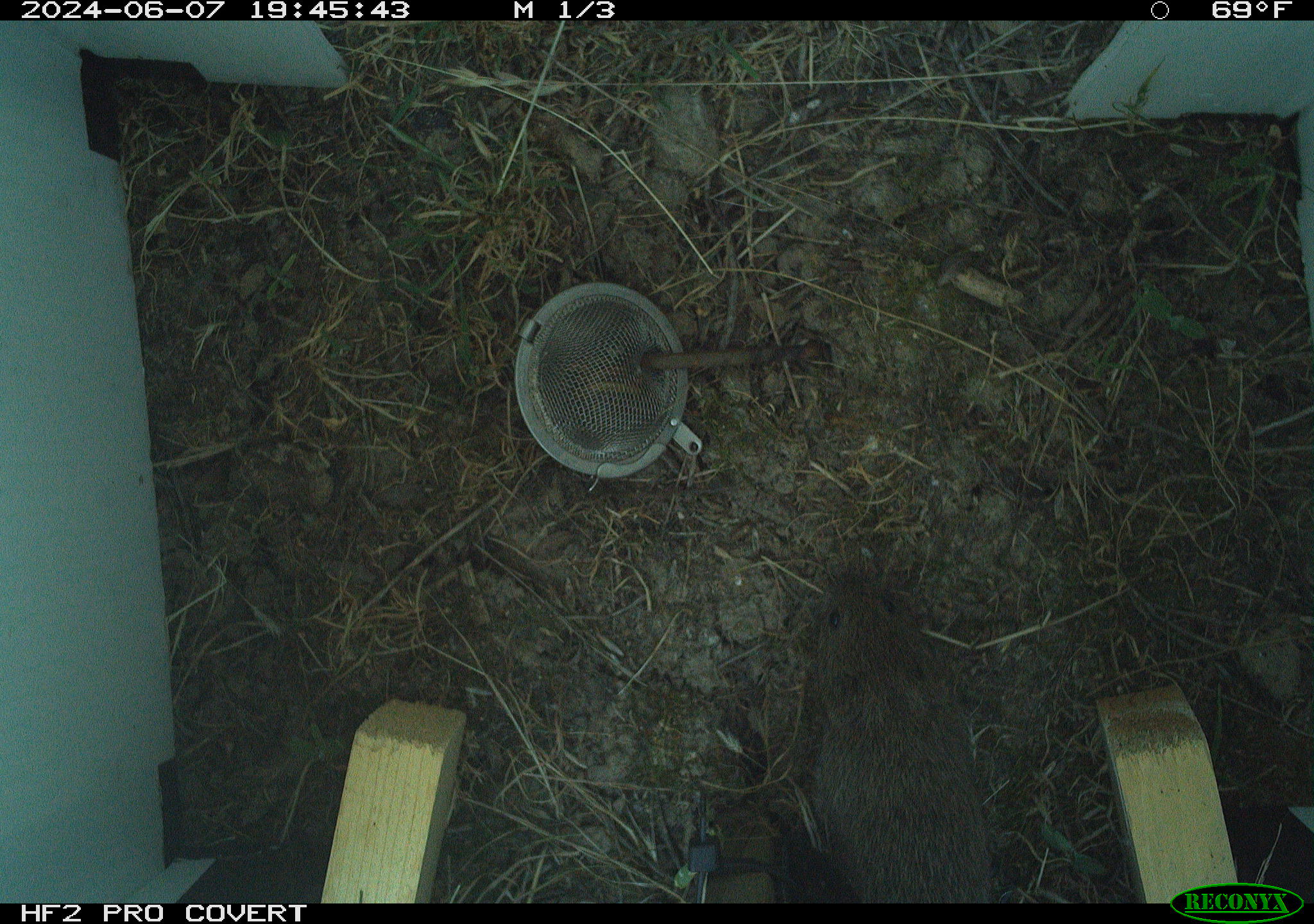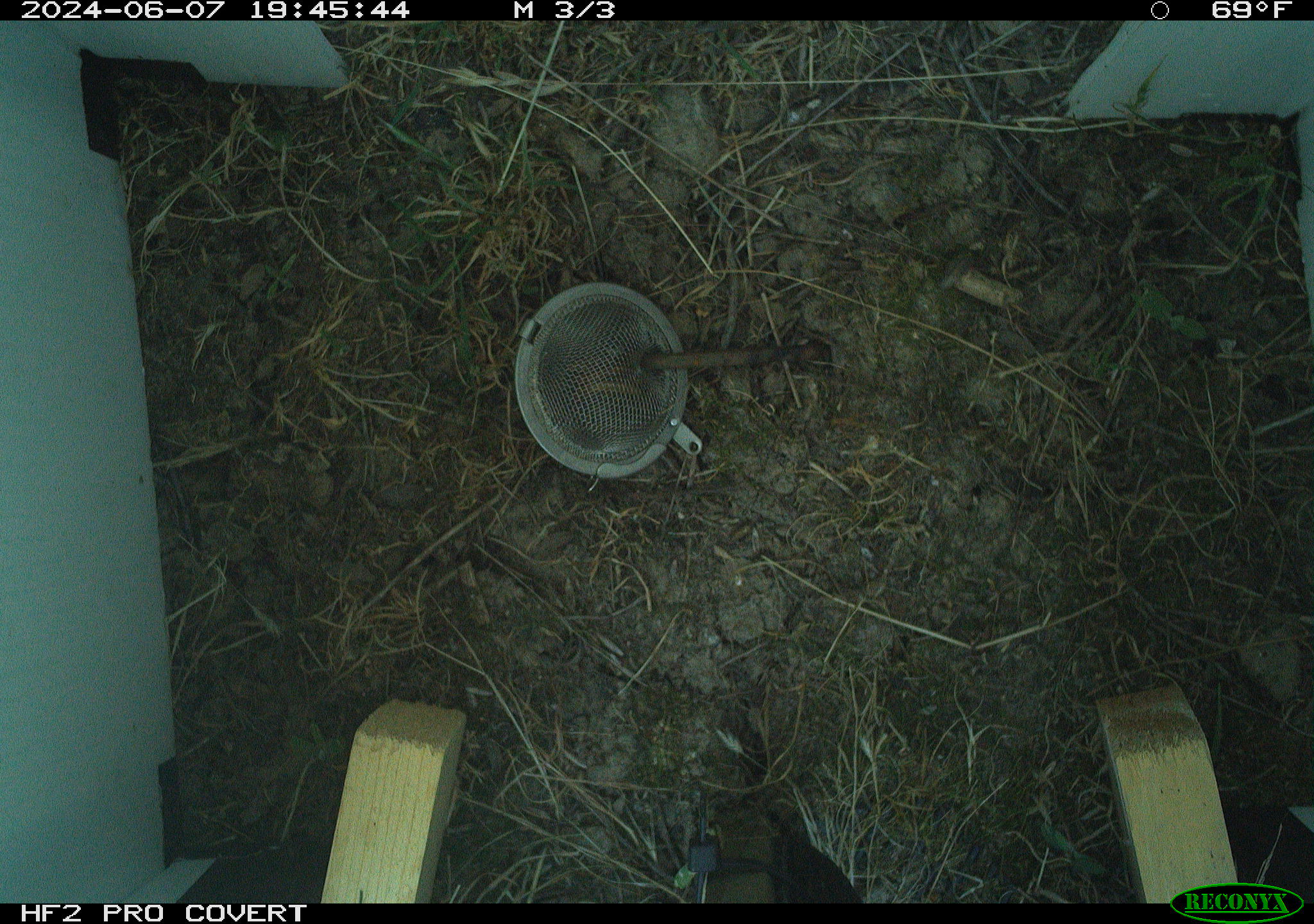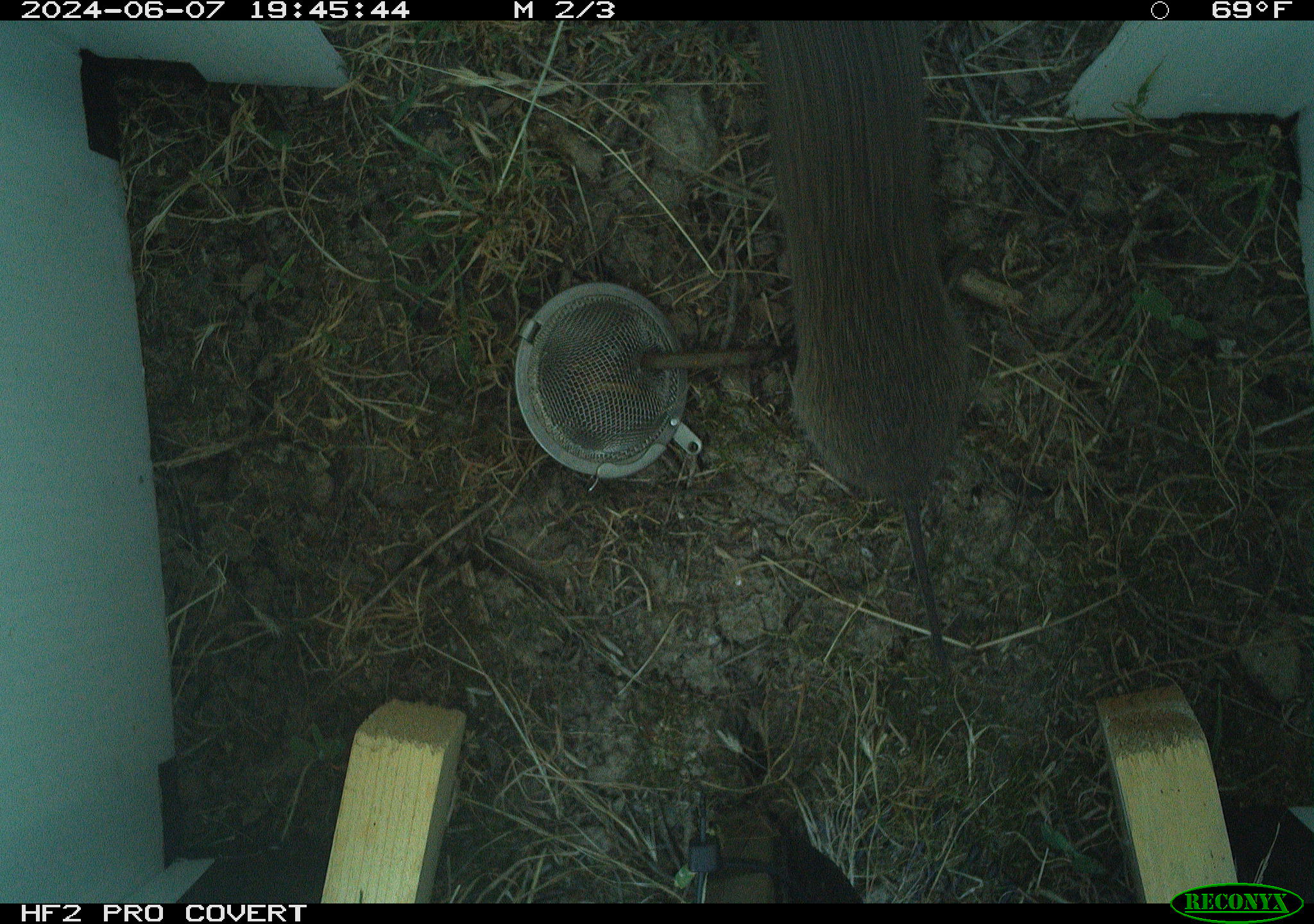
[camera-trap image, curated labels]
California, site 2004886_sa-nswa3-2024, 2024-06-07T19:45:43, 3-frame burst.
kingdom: Animalia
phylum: Chordata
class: Mammalia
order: Rodentia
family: Cricetidae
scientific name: Arvicolinae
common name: voles, lemmings, and muskrats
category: arvicolinae subfamily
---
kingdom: Animalia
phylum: Chordata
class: Mammalia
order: Rodentia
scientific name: Rodentia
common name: rodent